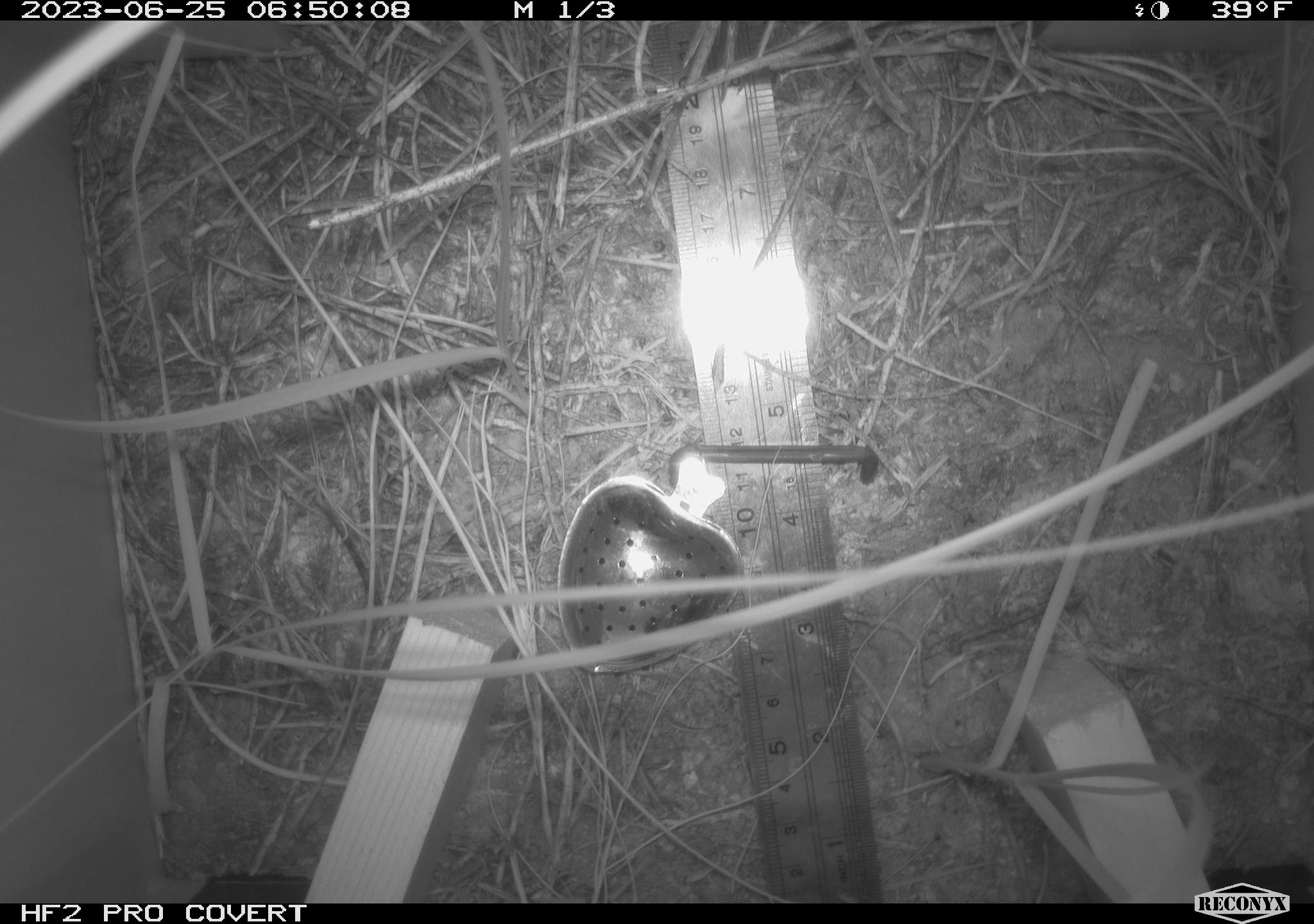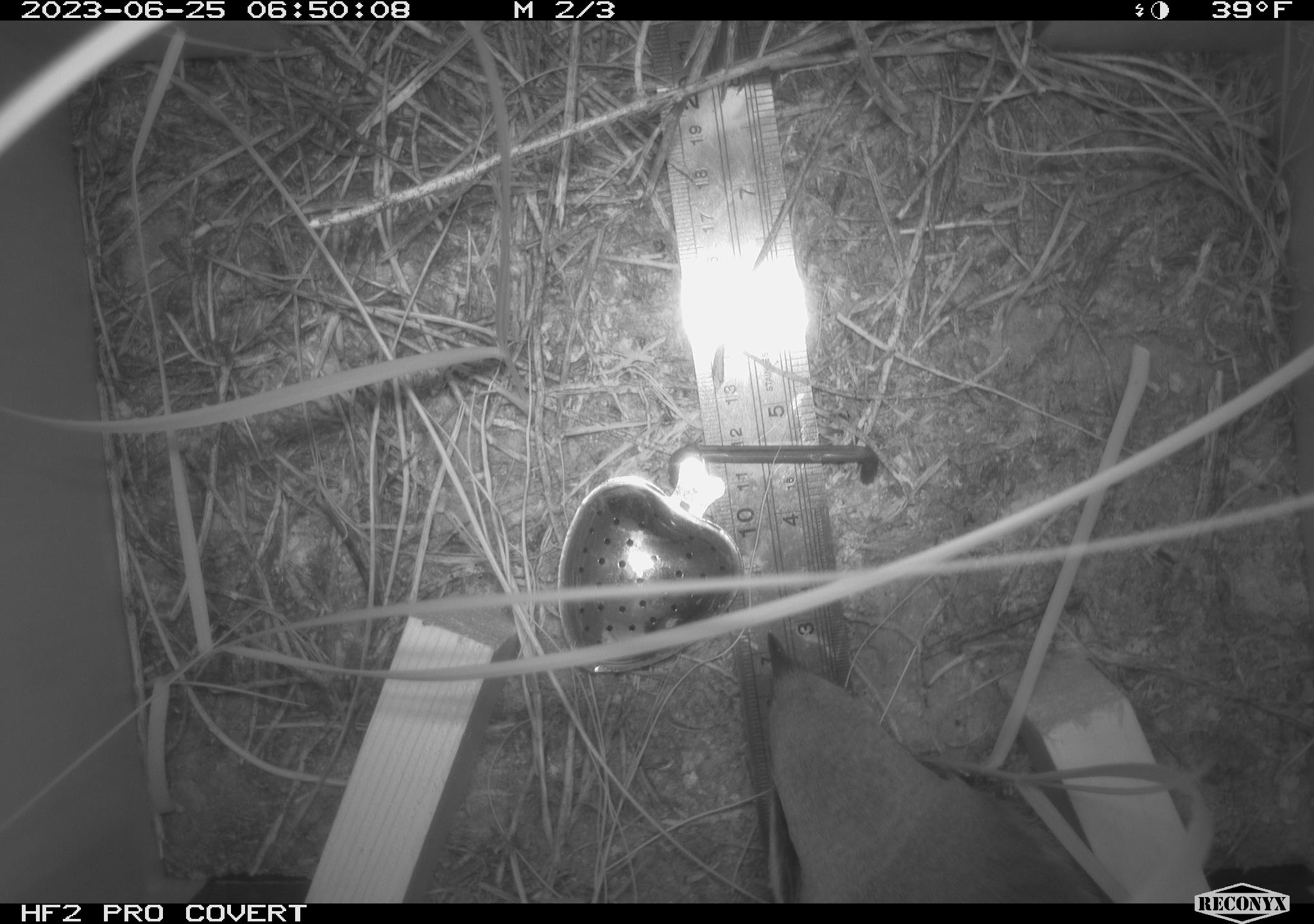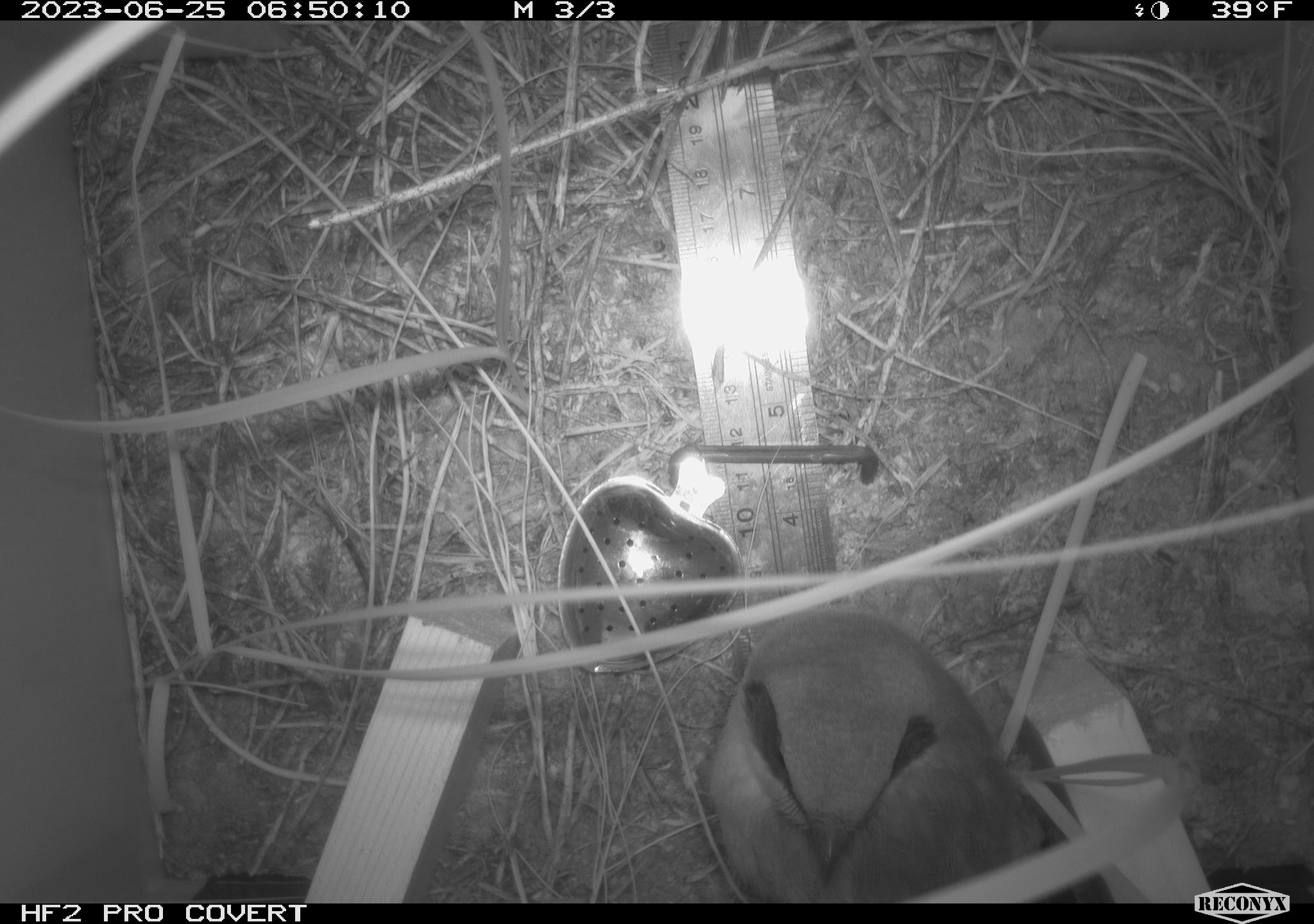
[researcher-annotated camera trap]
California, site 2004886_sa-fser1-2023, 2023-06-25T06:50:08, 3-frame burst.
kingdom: Animalia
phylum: Chordata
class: Aves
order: Passeriformes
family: Laniidae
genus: Lanius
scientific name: Lanius ludovicianus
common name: loggerhead shrike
Loggerhead shrike (Lanius ludovicianus).